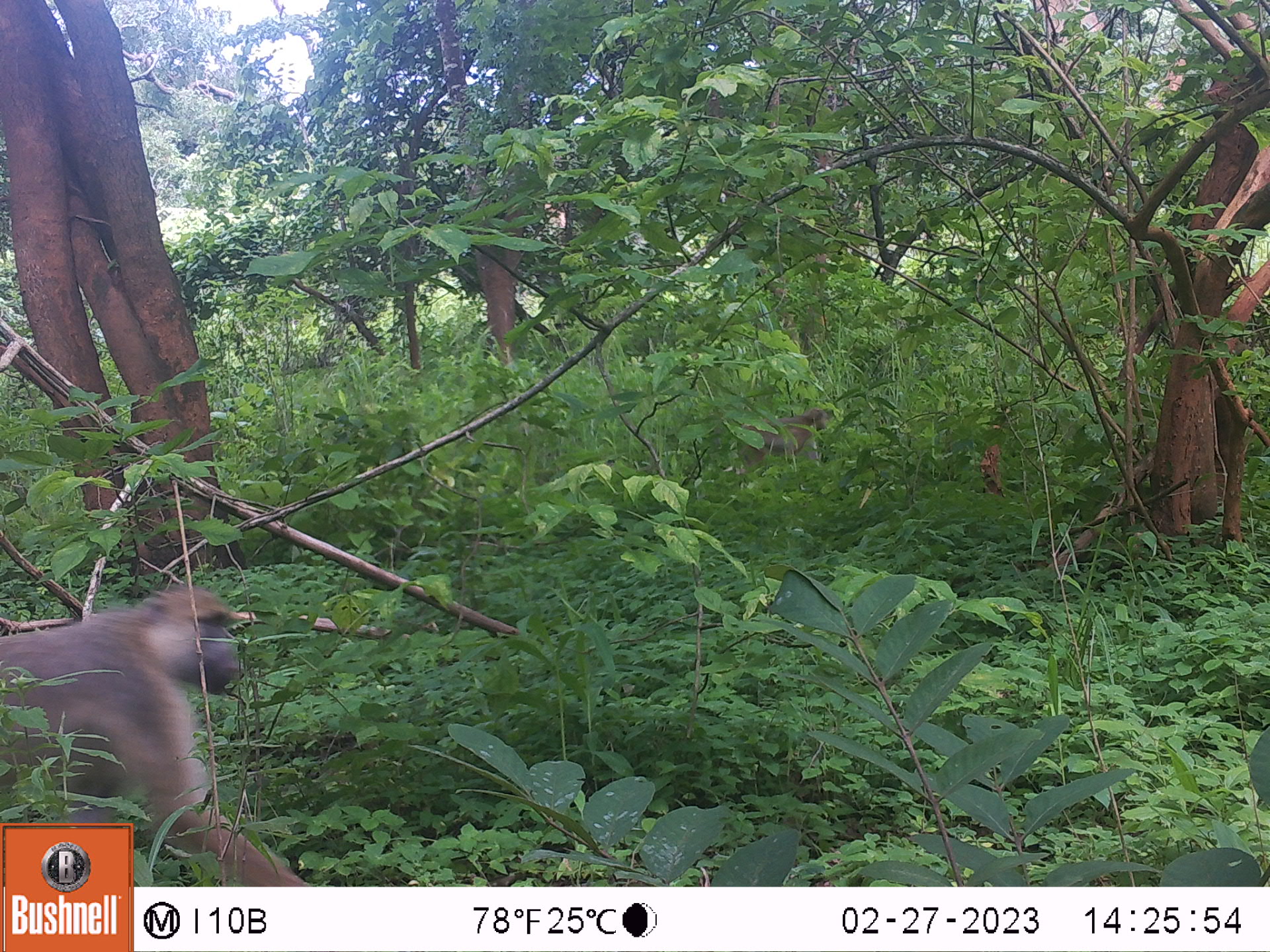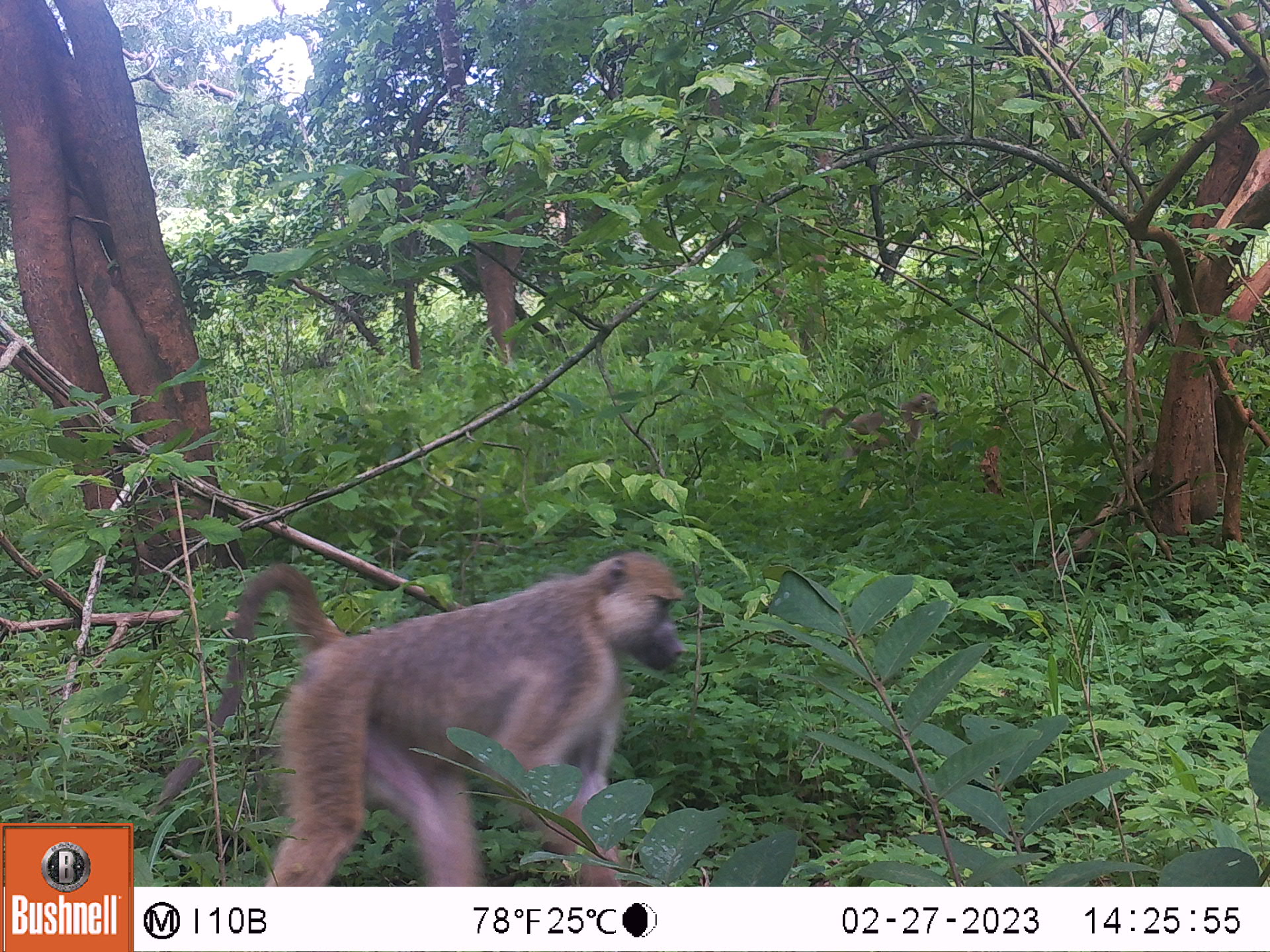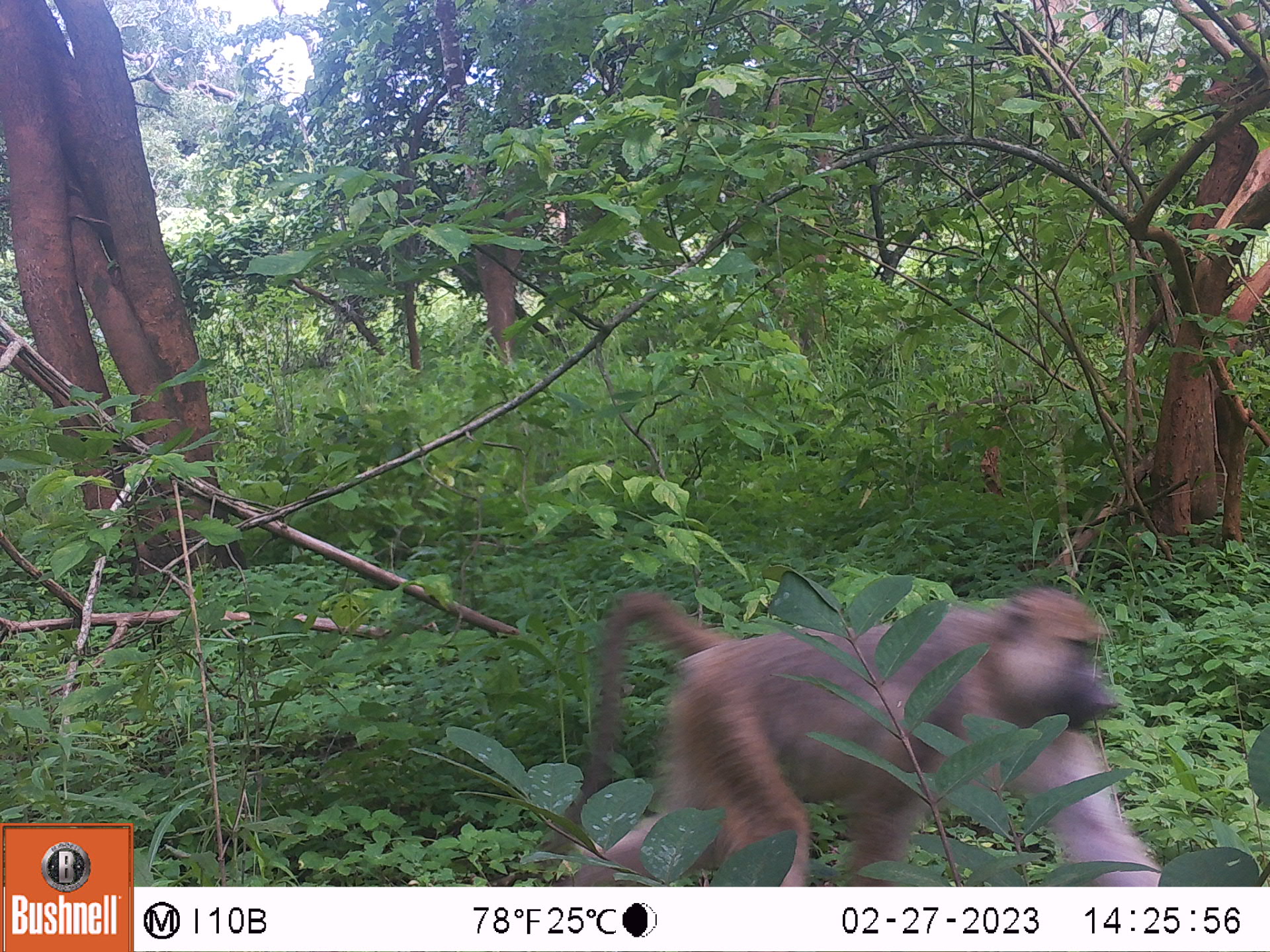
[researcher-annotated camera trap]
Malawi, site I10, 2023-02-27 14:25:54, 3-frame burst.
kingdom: Animalia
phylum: Chordata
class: Mammalia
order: Primates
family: Cercopithecidae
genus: Papio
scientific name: Papio cynocephalus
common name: yellow baboon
Yellow baboon (Papio cynocephalus), count 1.